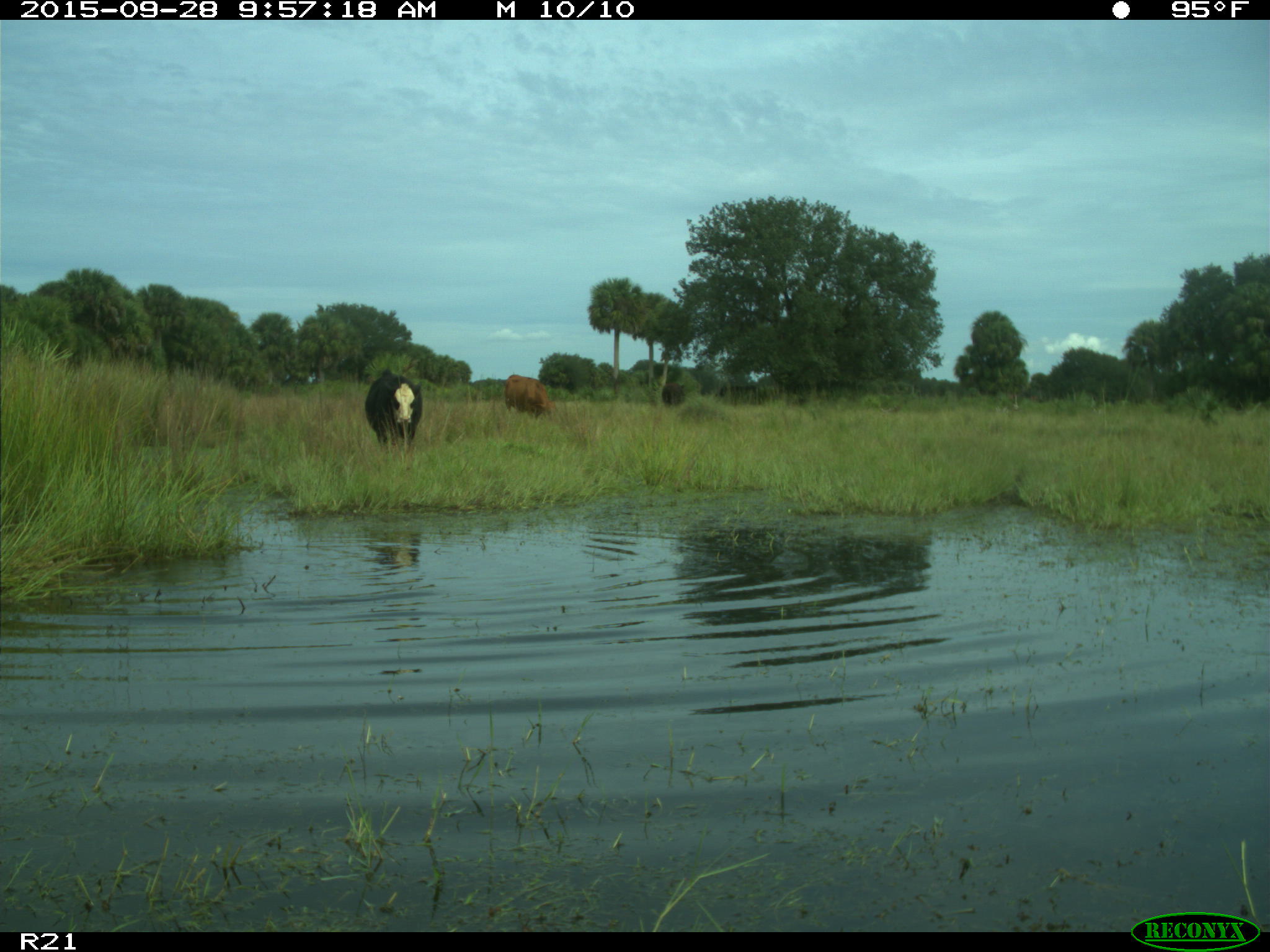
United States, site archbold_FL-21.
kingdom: Animalia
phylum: Chordata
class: Mammalia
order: Artiodactyla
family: Bovidae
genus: Bos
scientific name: Bos taurus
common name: domestic cow